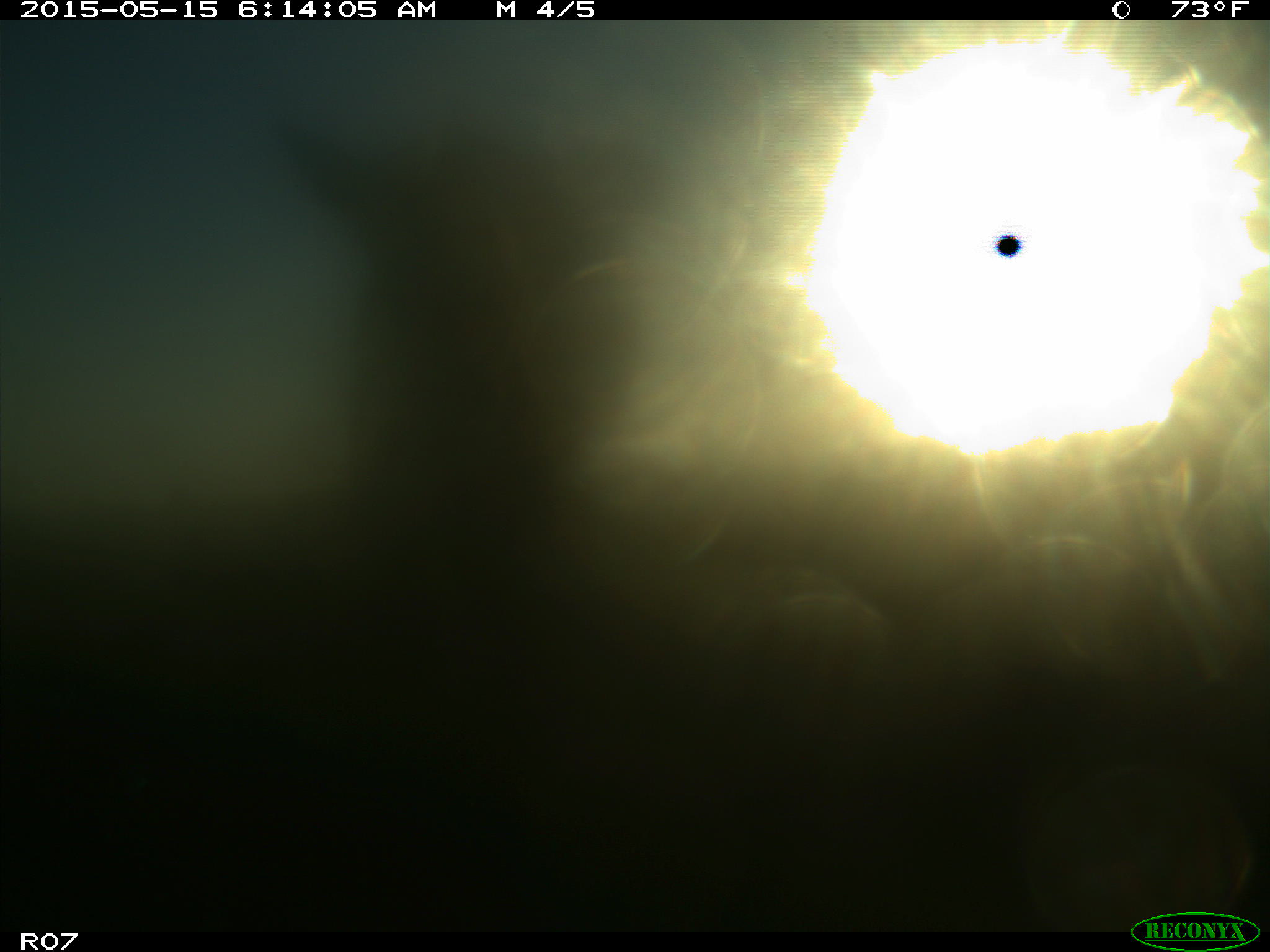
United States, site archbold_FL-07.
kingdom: Animalia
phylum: Chordata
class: Mammalia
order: Artiodactyla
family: Bovidae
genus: Bos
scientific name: Bos taurus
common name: domestic cow